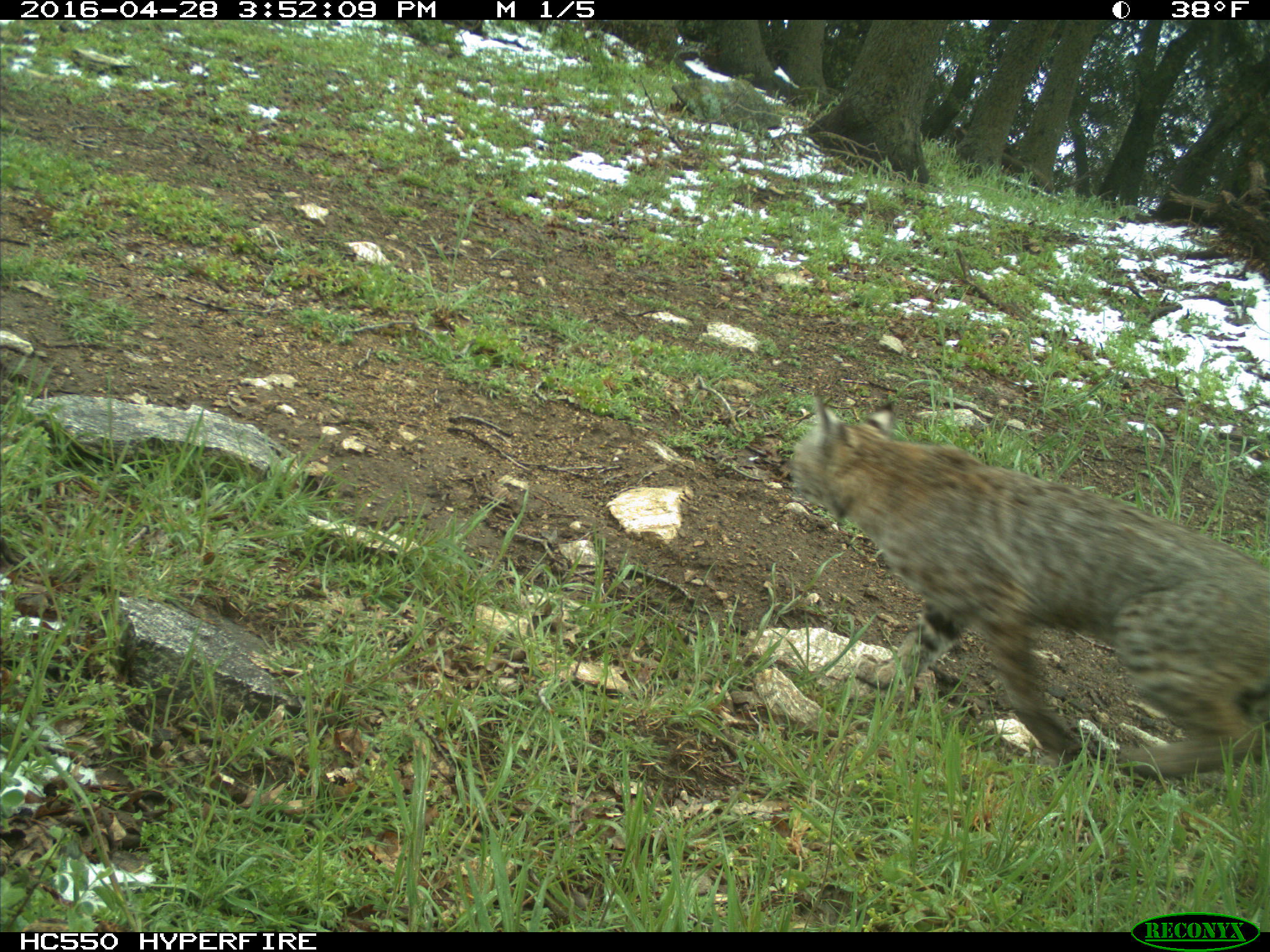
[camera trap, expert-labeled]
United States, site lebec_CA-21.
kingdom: Animalia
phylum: Chordata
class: Mammalia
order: Carnivora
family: Felidae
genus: Lynx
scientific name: Lynx rufus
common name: bobcat